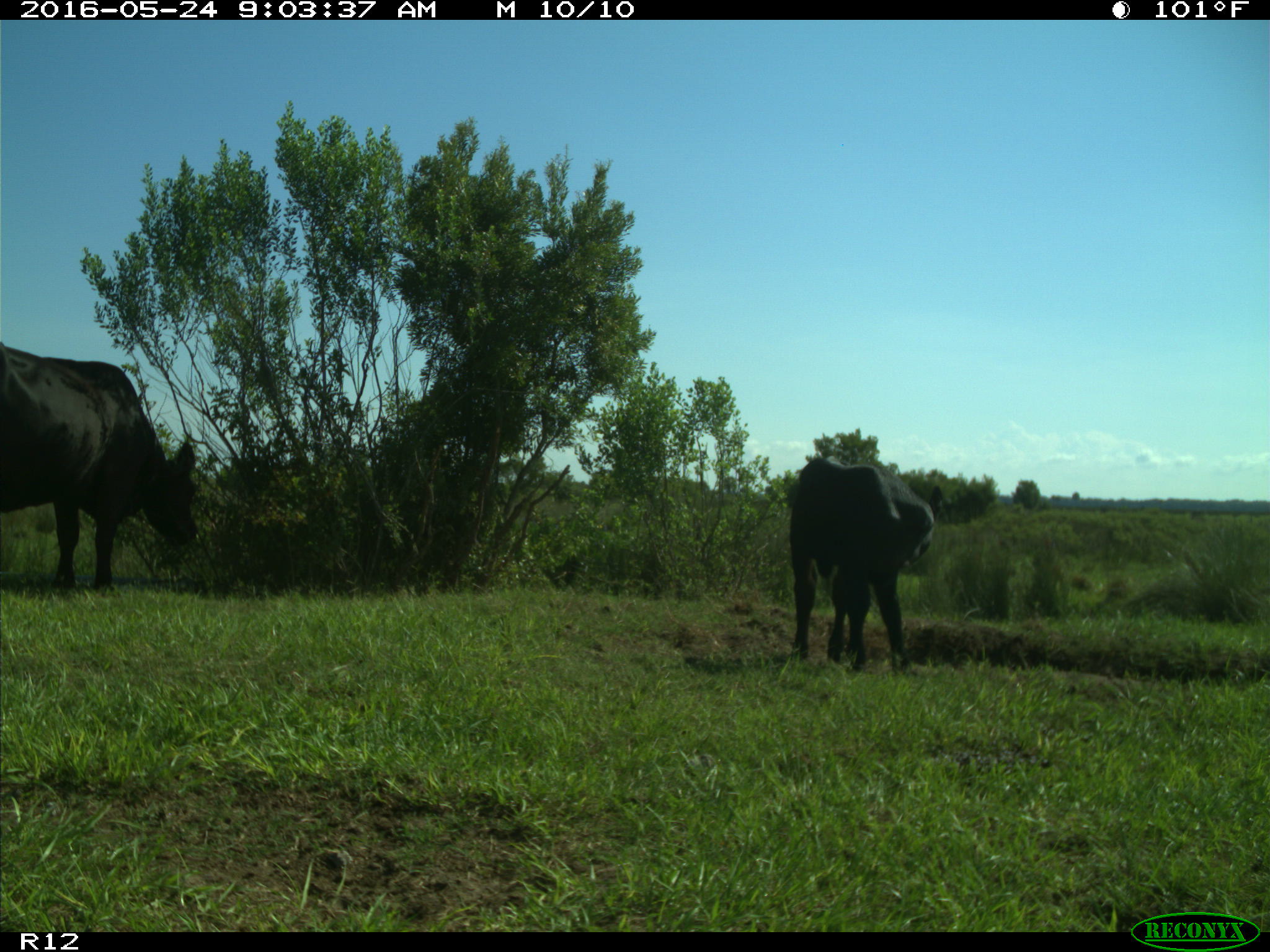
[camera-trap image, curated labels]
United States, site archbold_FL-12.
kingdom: Animalia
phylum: Chordata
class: Mammalia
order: Artiodactyla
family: Bovidae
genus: Bos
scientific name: Bos taurus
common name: domestic cow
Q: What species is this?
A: Bos taurus (domestic cow).